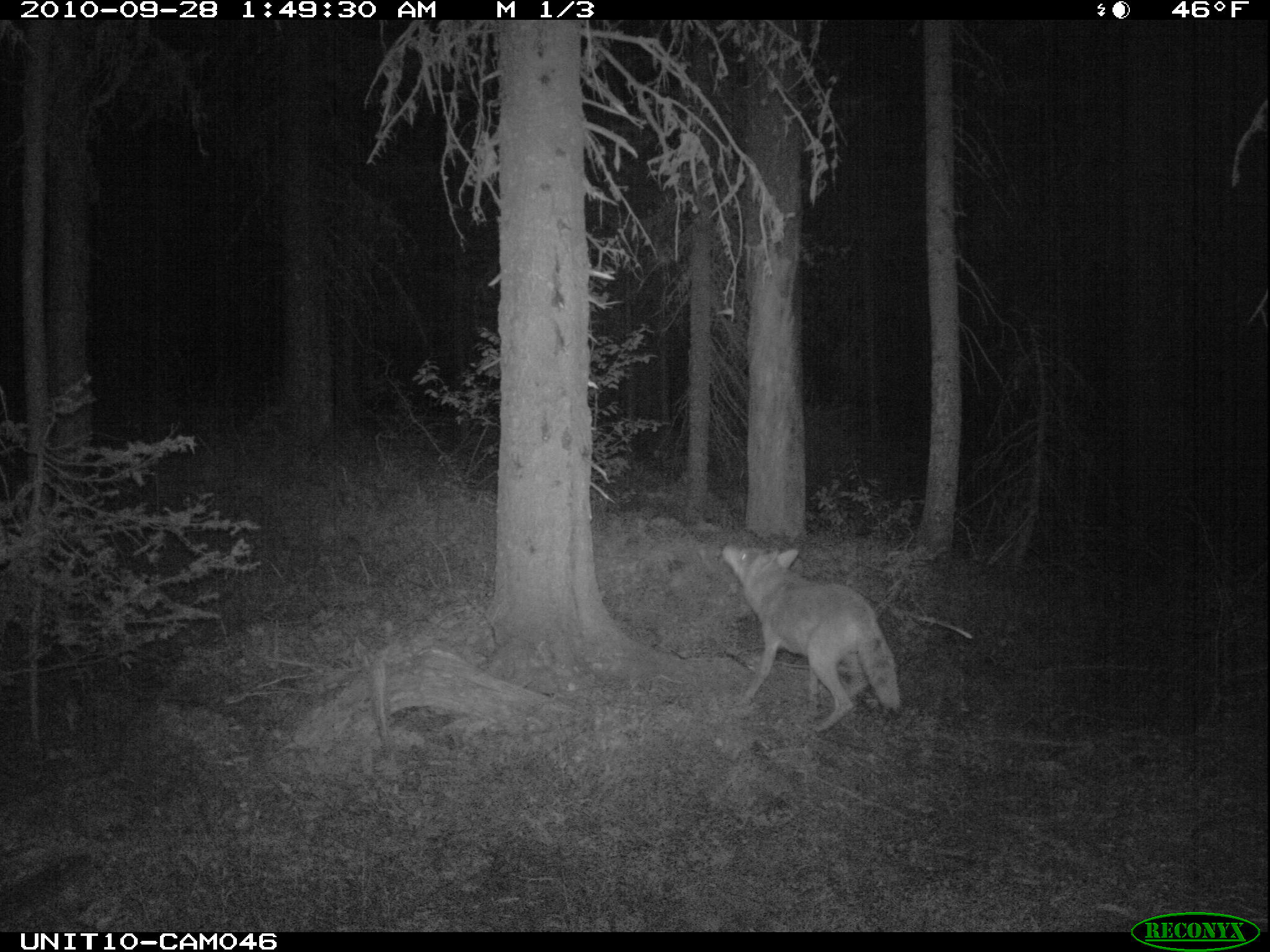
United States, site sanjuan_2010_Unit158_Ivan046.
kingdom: Animalia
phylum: Chordata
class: Mammalia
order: Carnivora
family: Canidae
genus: Canis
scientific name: Canis latrans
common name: coyote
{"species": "Canis latrans (coyote)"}